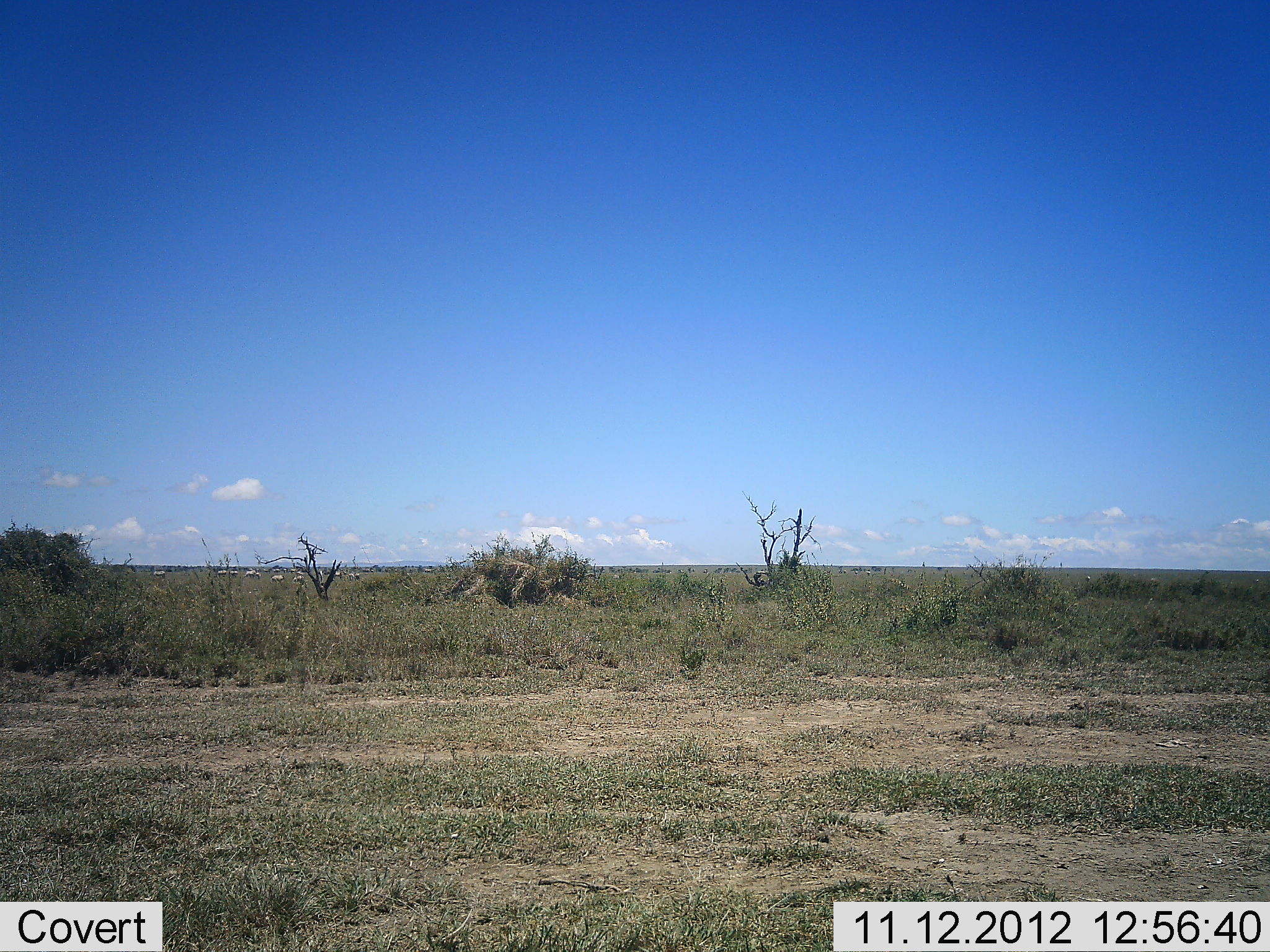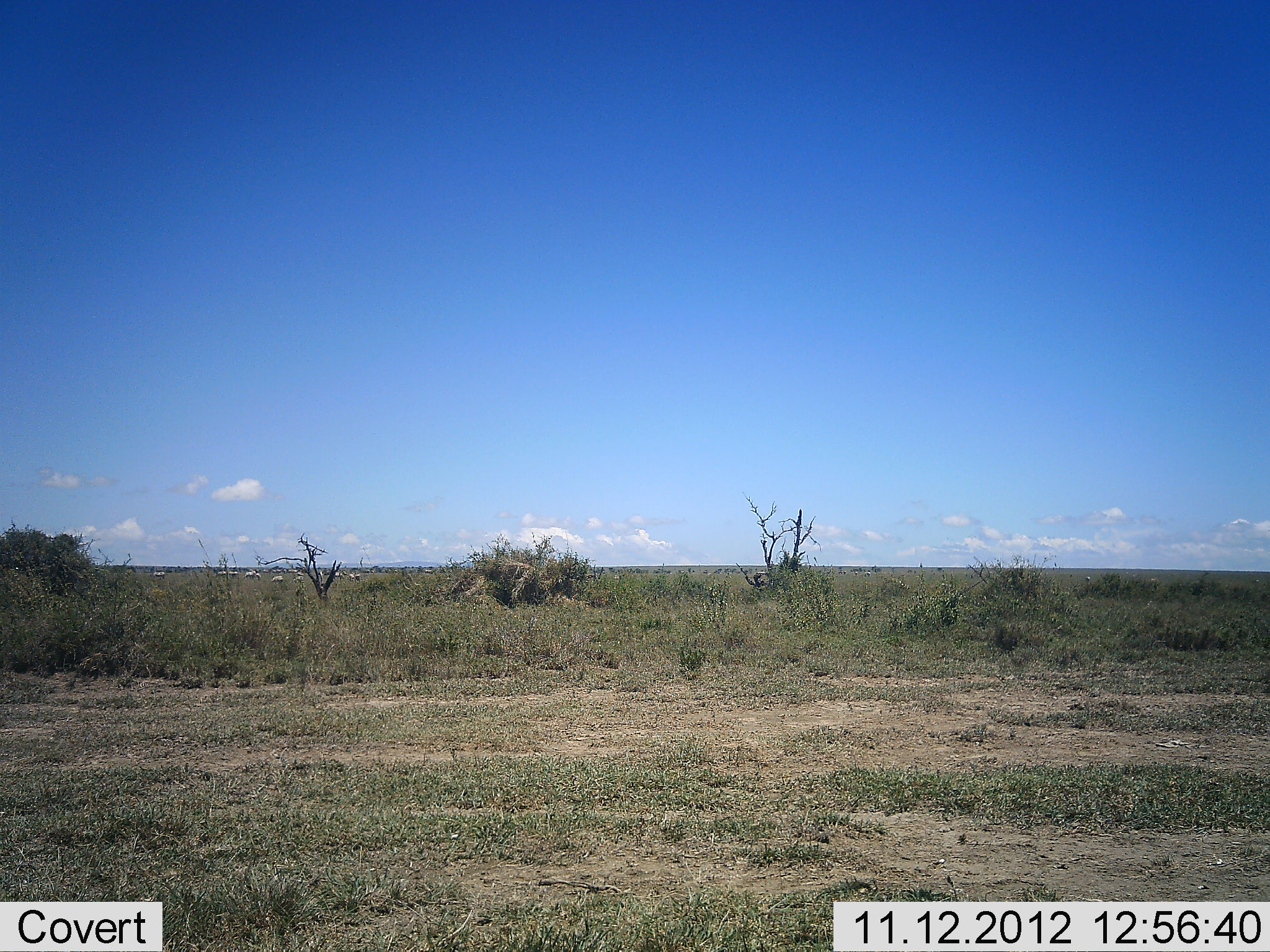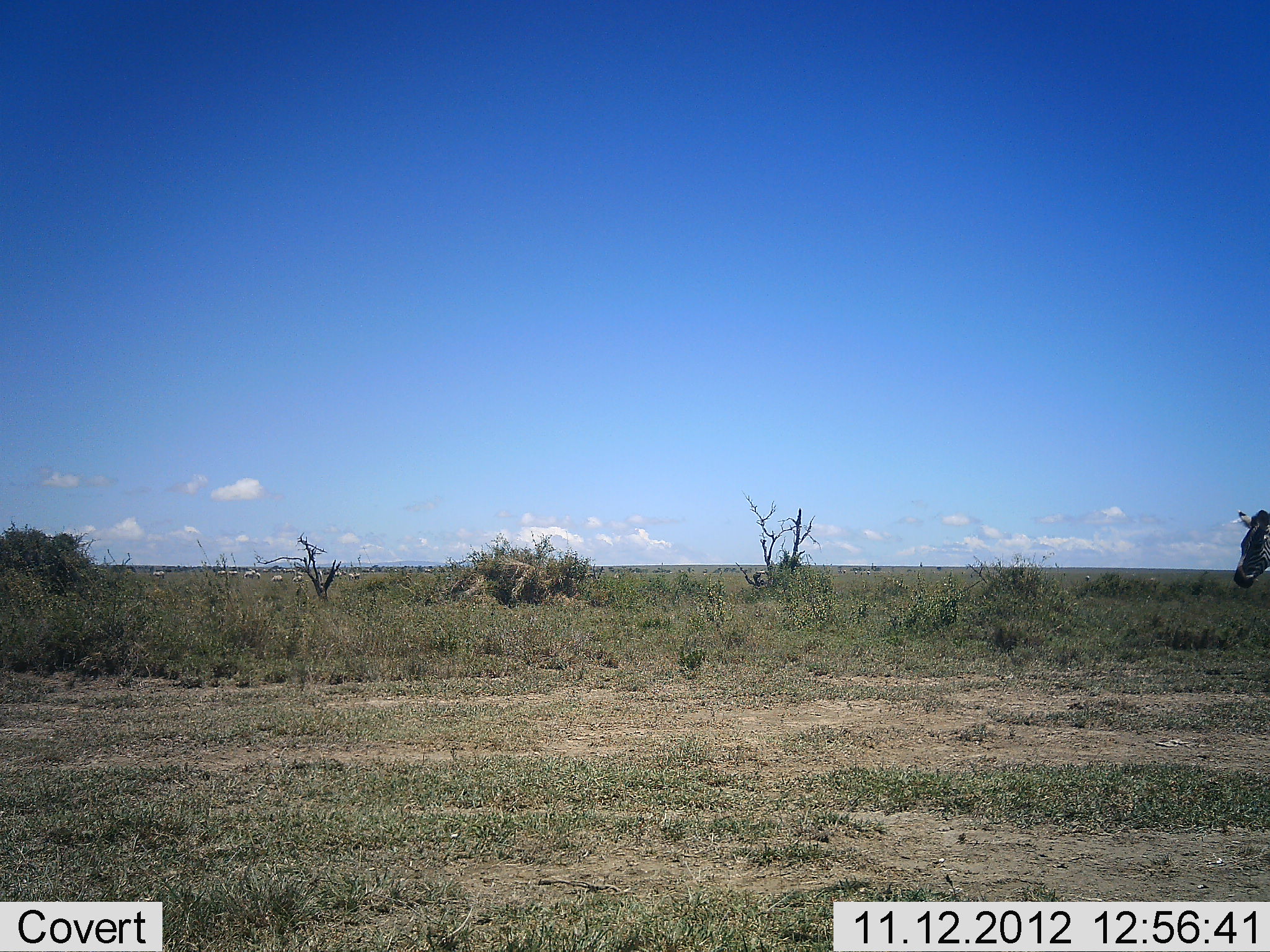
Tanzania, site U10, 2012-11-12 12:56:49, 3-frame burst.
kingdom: Animalia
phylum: Chordata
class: Mammalia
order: Perissodactyla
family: Equidae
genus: Equus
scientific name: Equus quagga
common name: plains zebra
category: zebra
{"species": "zebra (plains zebra) (Equus quagga)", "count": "1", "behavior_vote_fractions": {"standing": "0%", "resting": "0%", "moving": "100%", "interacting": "0%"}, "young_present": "0%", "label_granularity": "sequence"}